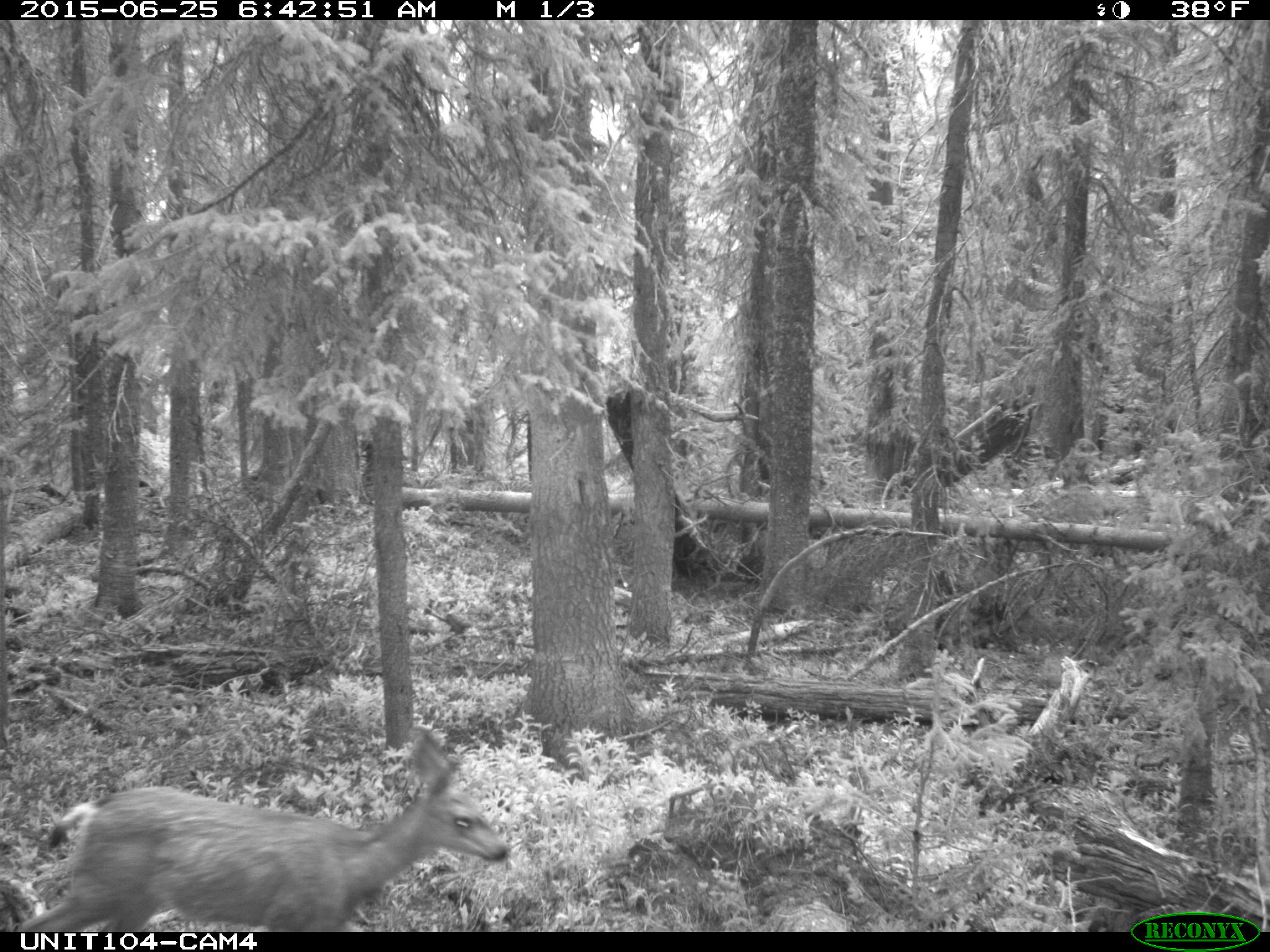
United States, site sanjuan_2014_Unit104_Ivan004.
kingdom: Animalia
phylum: Chordata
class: Mammalia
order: Artiodactyla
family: Cervidae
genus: Odocoileus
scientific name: Odocoileus hemionus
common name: mule deer